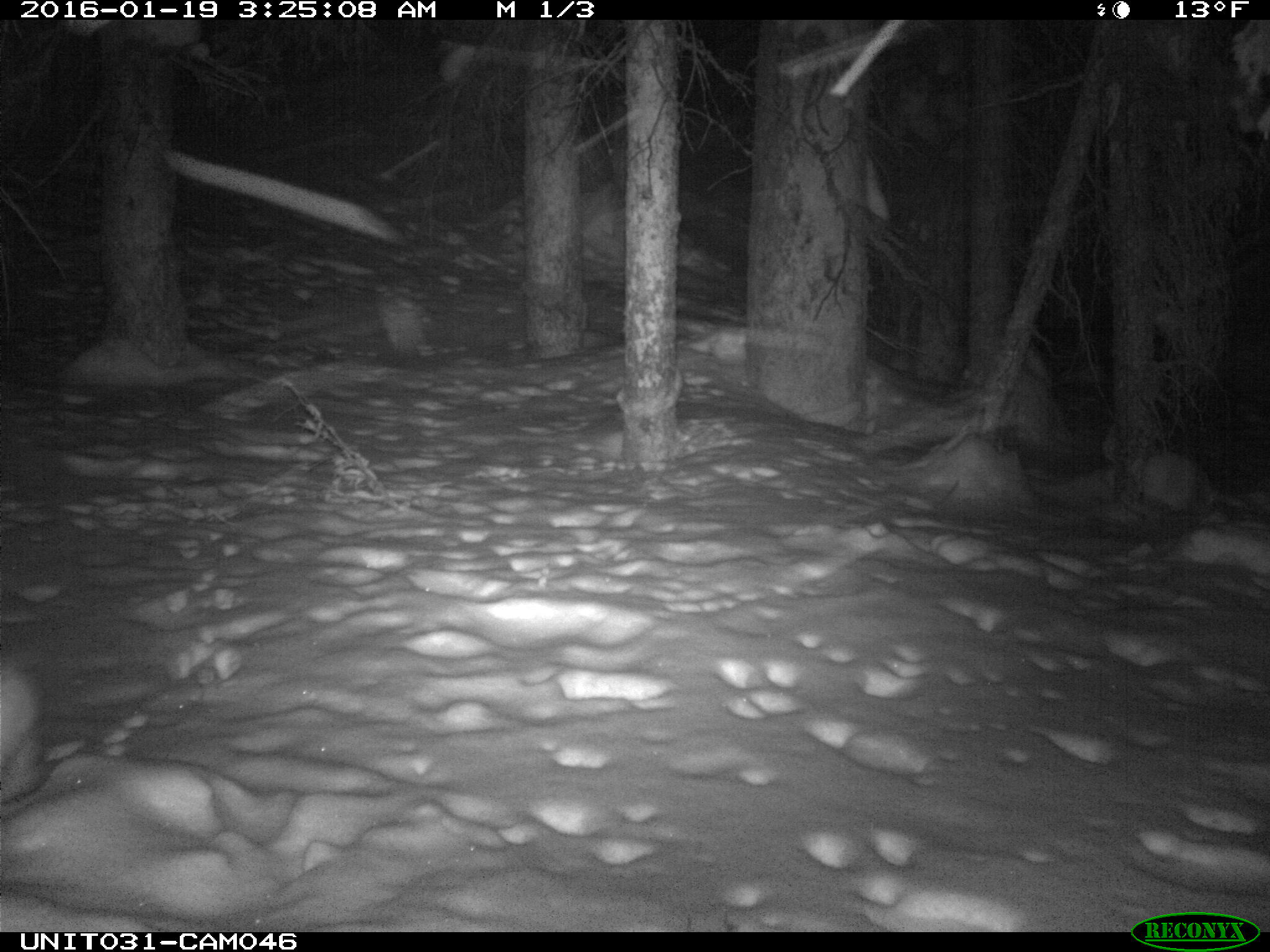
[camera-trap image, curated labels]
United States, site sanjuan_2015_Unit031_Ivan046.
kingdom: Animalia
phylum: Chordata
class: Mammalia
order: Lagomorpha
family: Leporidae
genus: Lepus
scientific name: Lepus americanus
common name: snowshoe hare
Lepus americanus (snowshoe hare).